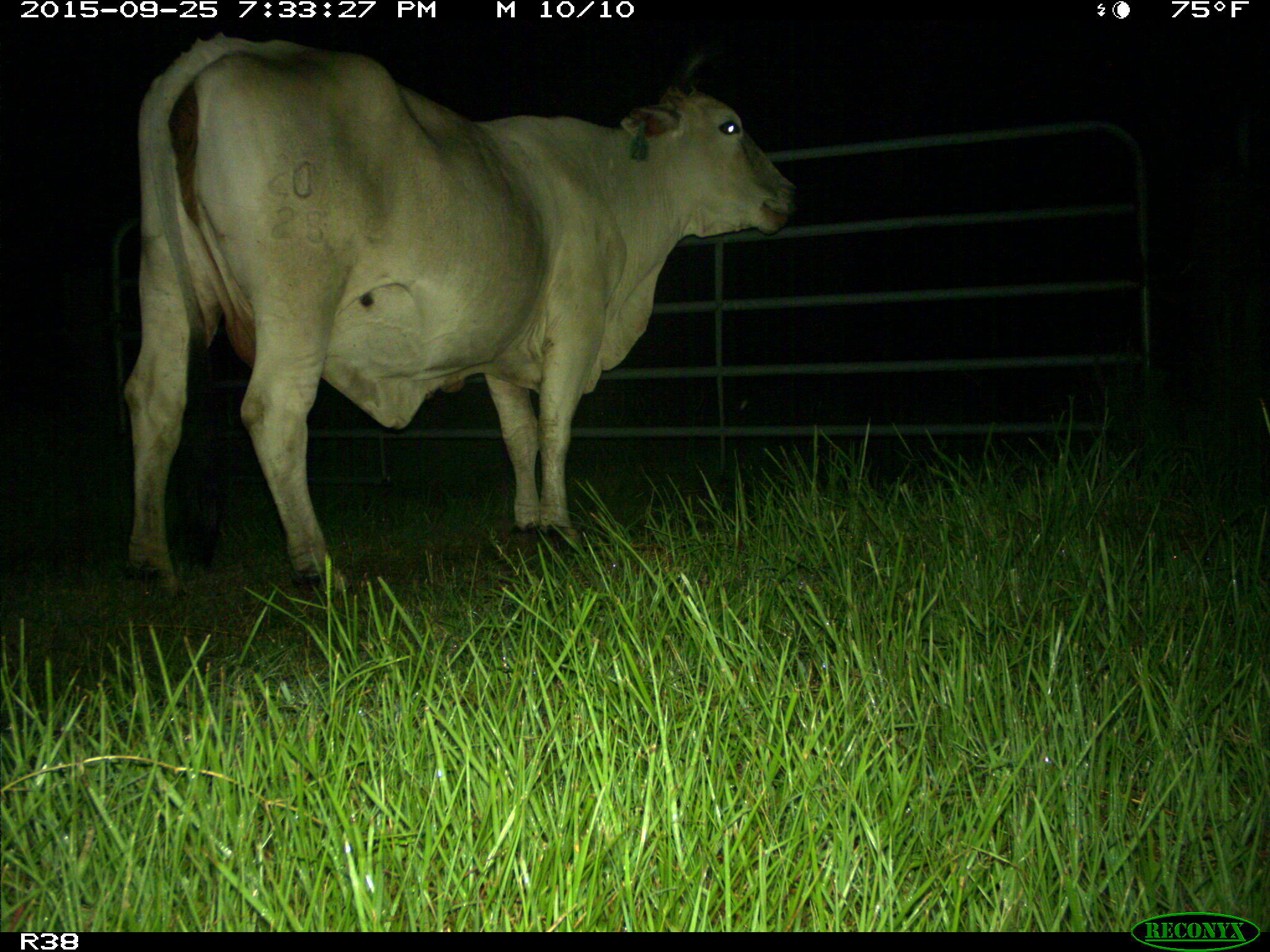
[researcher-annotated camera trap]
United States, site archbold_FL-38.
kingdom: Animalia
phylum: Chordata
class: Mammalia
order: Artiodactyla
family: Bovidae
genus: Bos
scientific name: Bos taurus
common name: domestic cow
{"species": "Bos taurus (domestic cow)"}